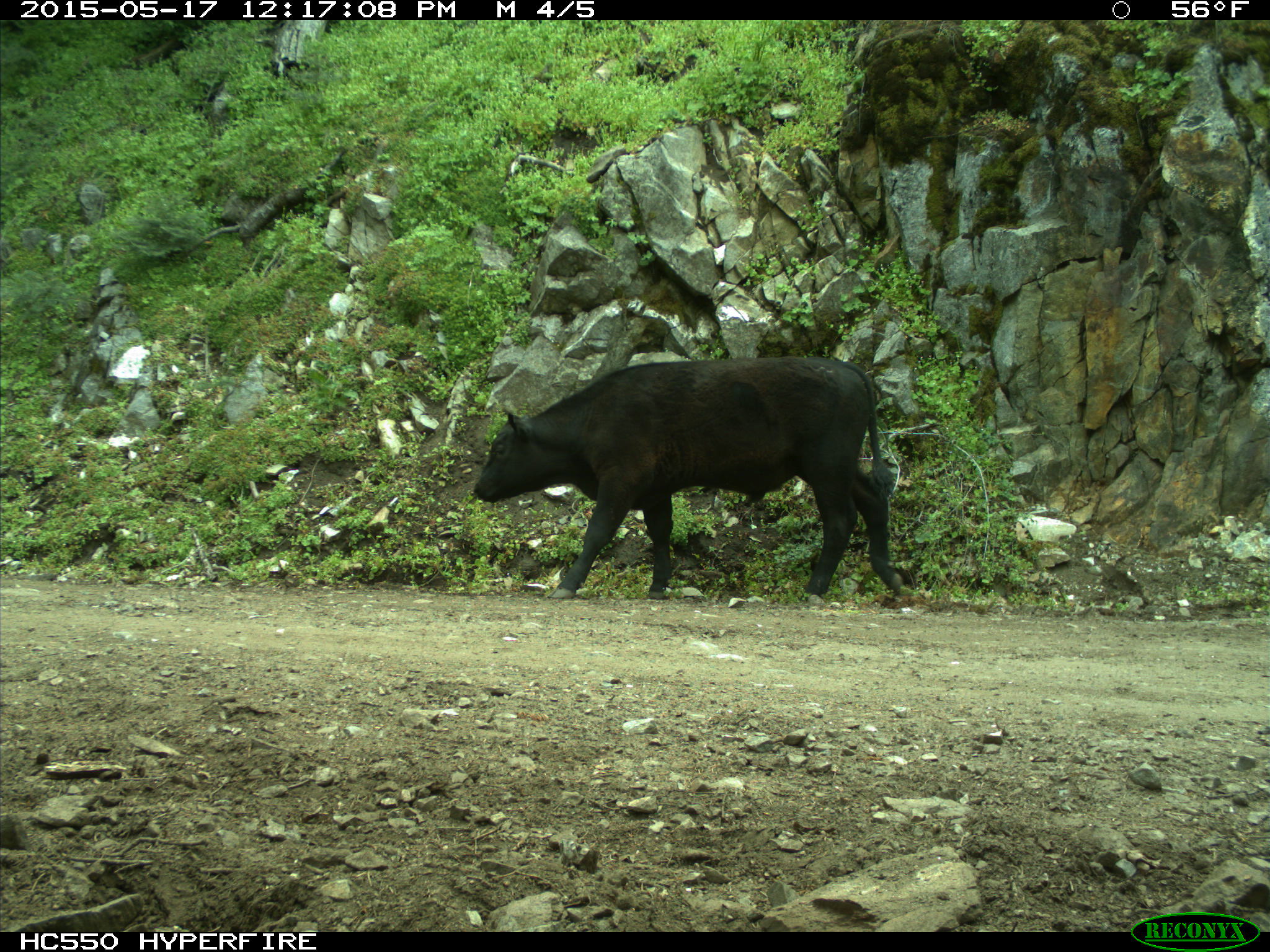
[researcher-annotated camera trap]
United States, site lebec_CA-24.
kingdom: Animalia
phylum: Chordata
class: Mammalia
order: Artiodactyla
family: Bovidae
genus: Bos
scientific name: Bos taurus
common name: domestic cow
Bos taurus (domestic cow).